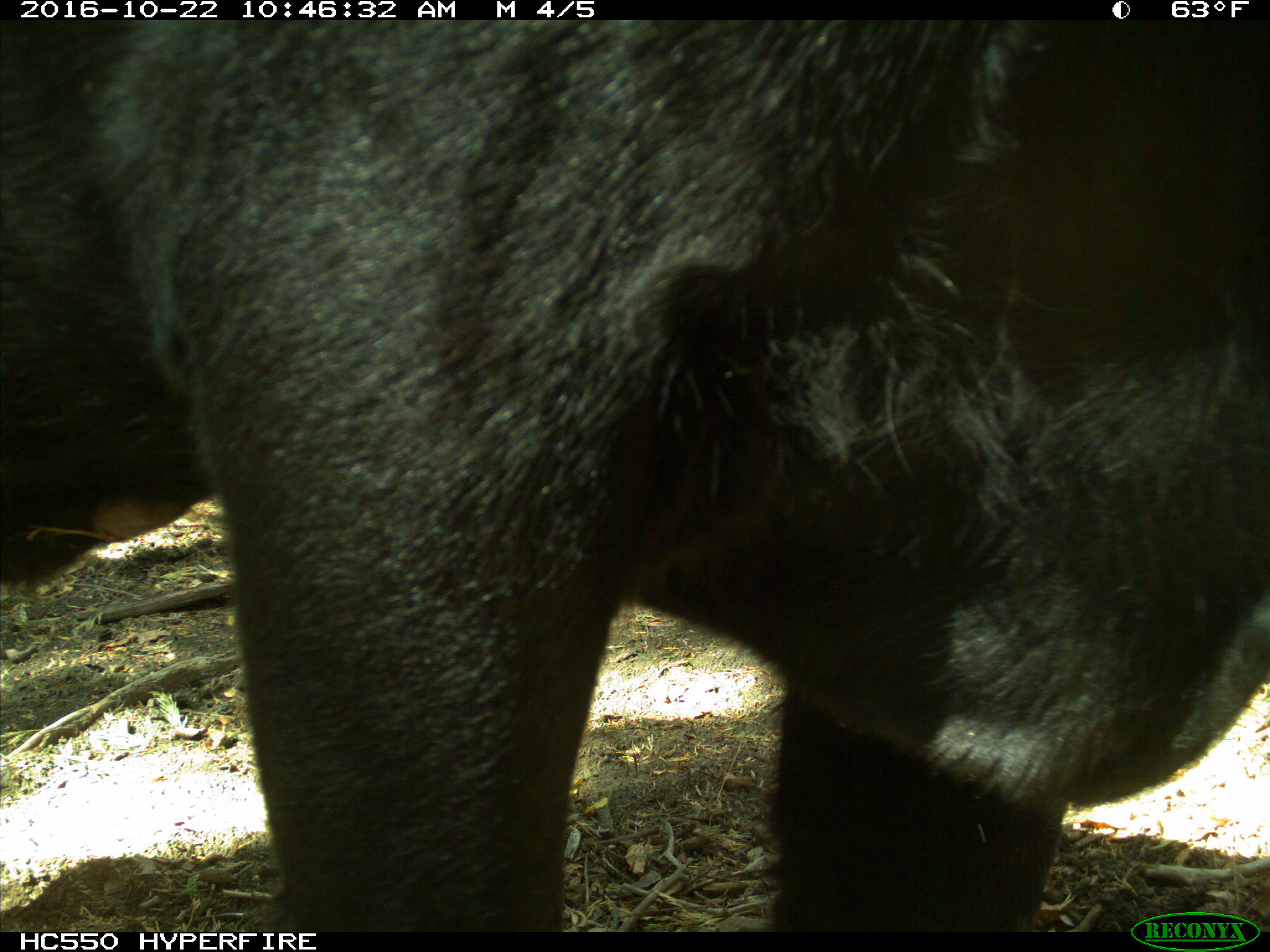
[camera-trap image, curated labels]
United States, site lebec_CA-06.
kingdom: Animalia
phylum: Chordata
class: Mammalia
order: Artiodactyla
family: Bovidae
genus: Bos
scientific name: Bos taurus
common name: domestic cow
Bos taurus (domestic cow).